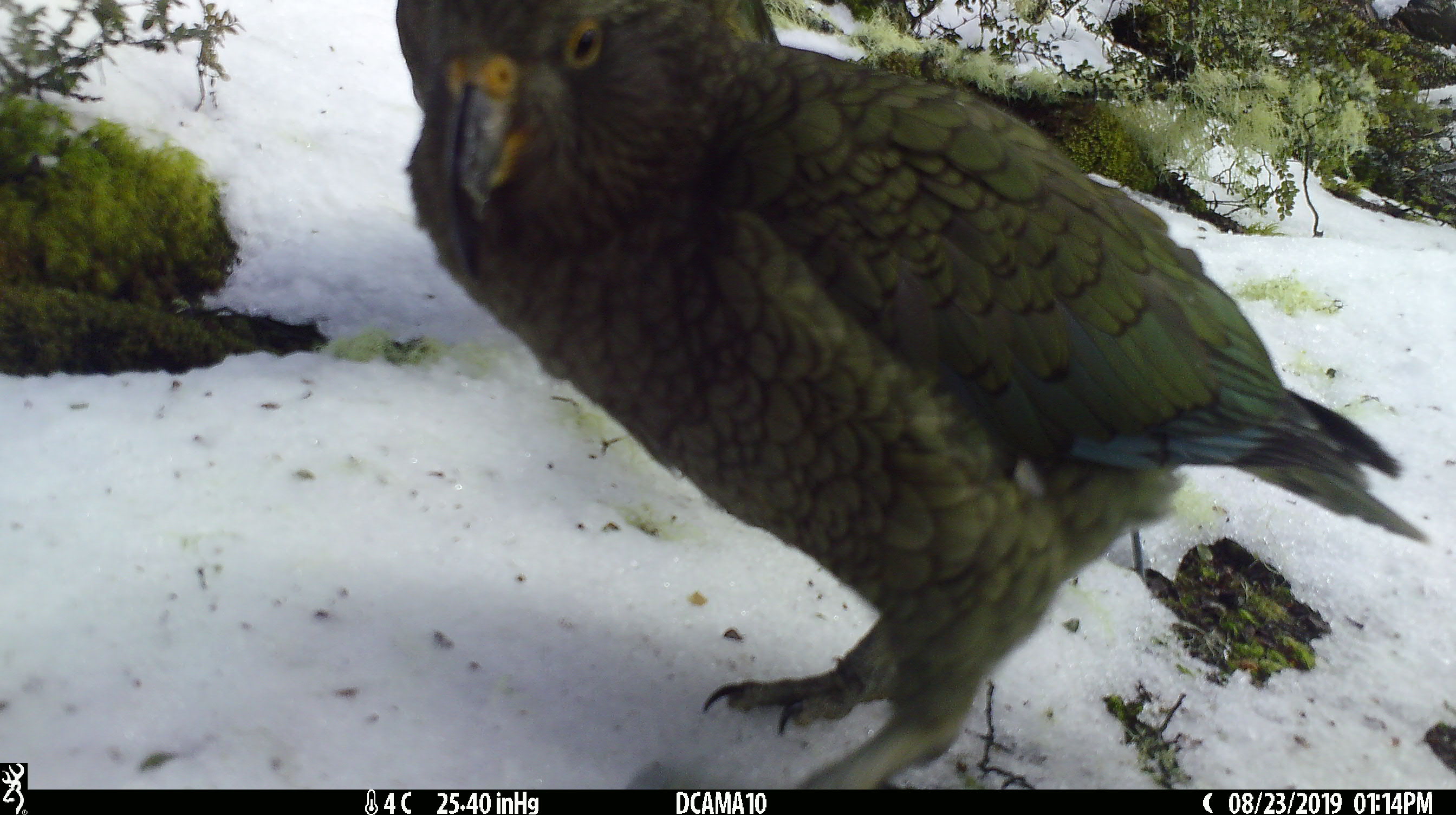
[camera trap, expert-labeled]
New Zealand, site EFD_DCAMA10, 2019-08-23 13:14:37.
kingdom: Animalia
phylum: Chordata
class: Aves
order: Psittaciformes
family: Strigopidae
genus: Nestor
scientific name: Nestor notabilis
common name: kea